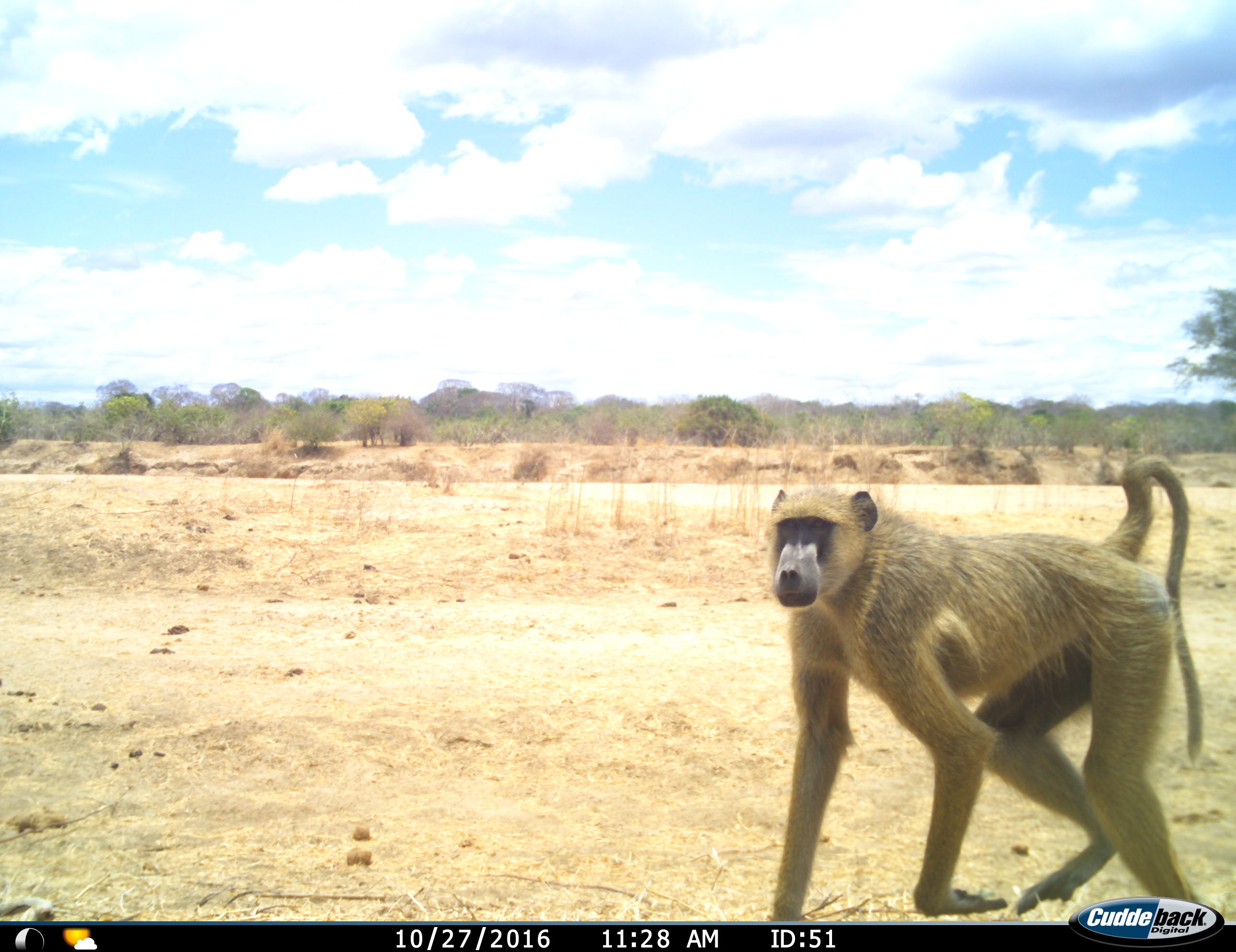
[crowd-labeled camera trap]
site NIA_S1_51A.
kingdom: Animalia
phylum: Chordata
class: Mammalia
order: Primates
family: Cercopithecidae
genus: Papio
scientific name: Papio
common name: baboon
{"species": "baboon (Papio)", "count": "1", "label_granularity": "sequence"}